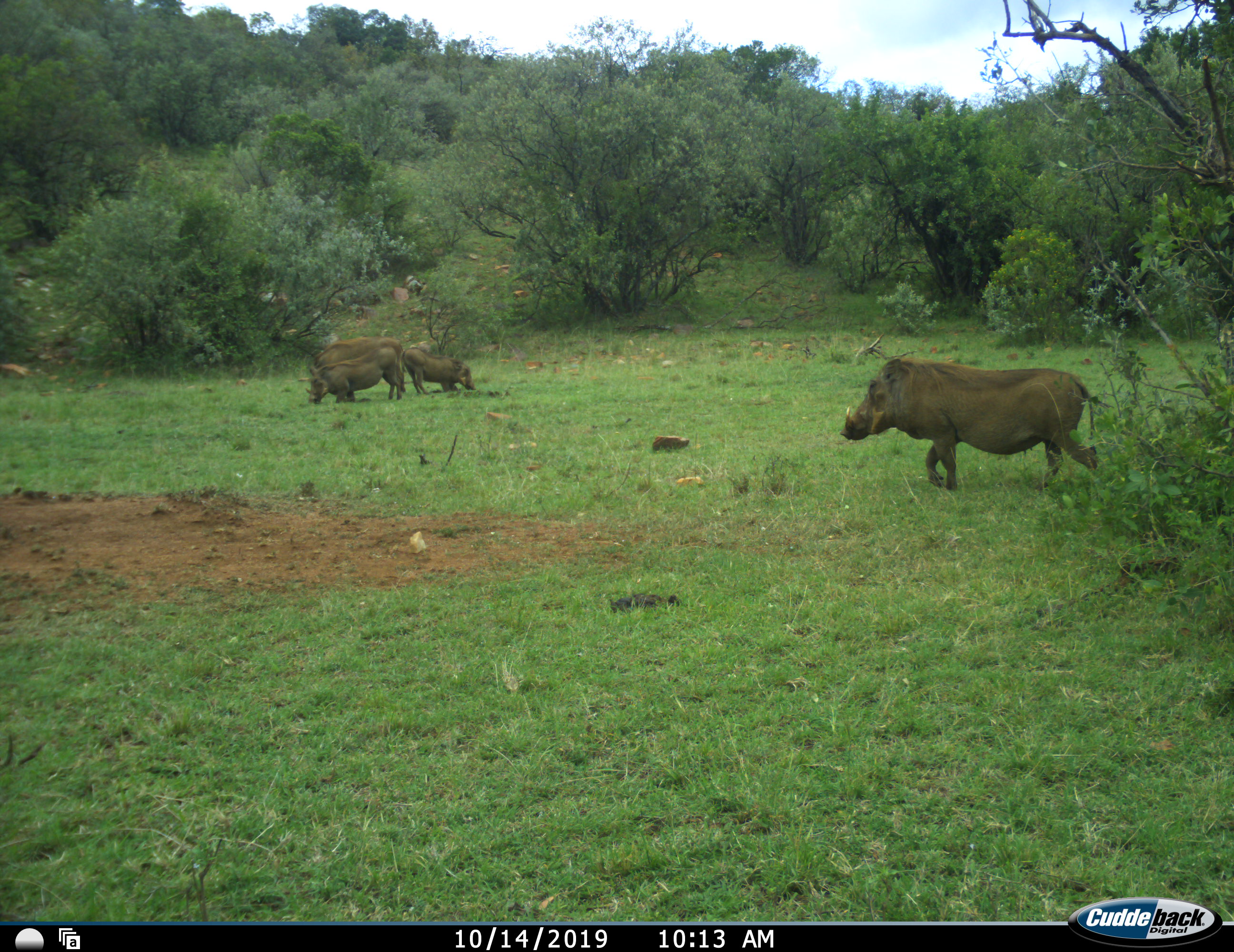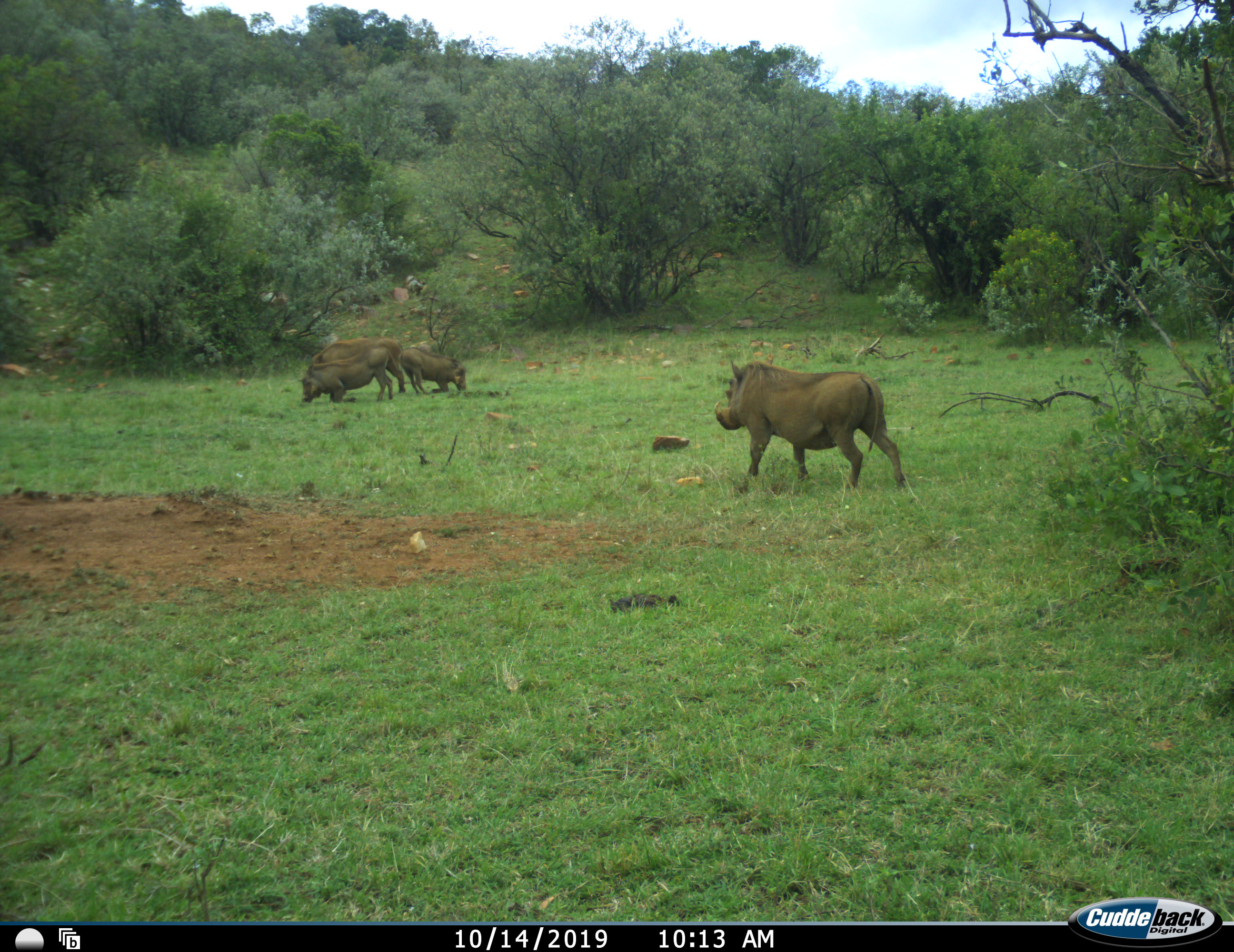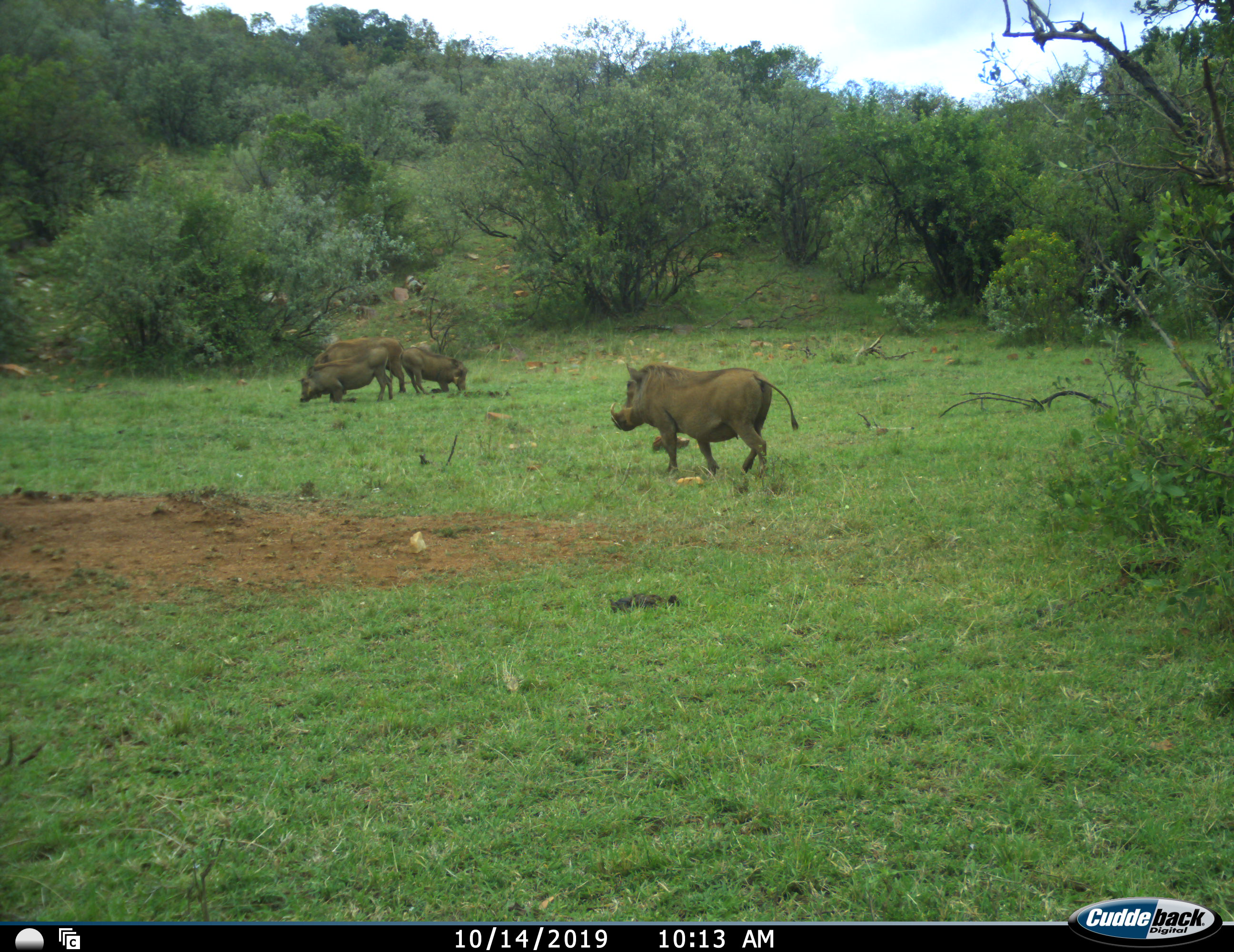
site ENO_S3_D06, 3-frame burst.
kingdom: Animalia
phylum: Chordata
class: Mammalia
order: Artiodactyla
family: Suidae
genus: Phacochoerus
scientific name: Phacochoerus africanus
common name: warthog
Warthog (Phacochoerus africanus), count 4. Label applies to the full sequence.